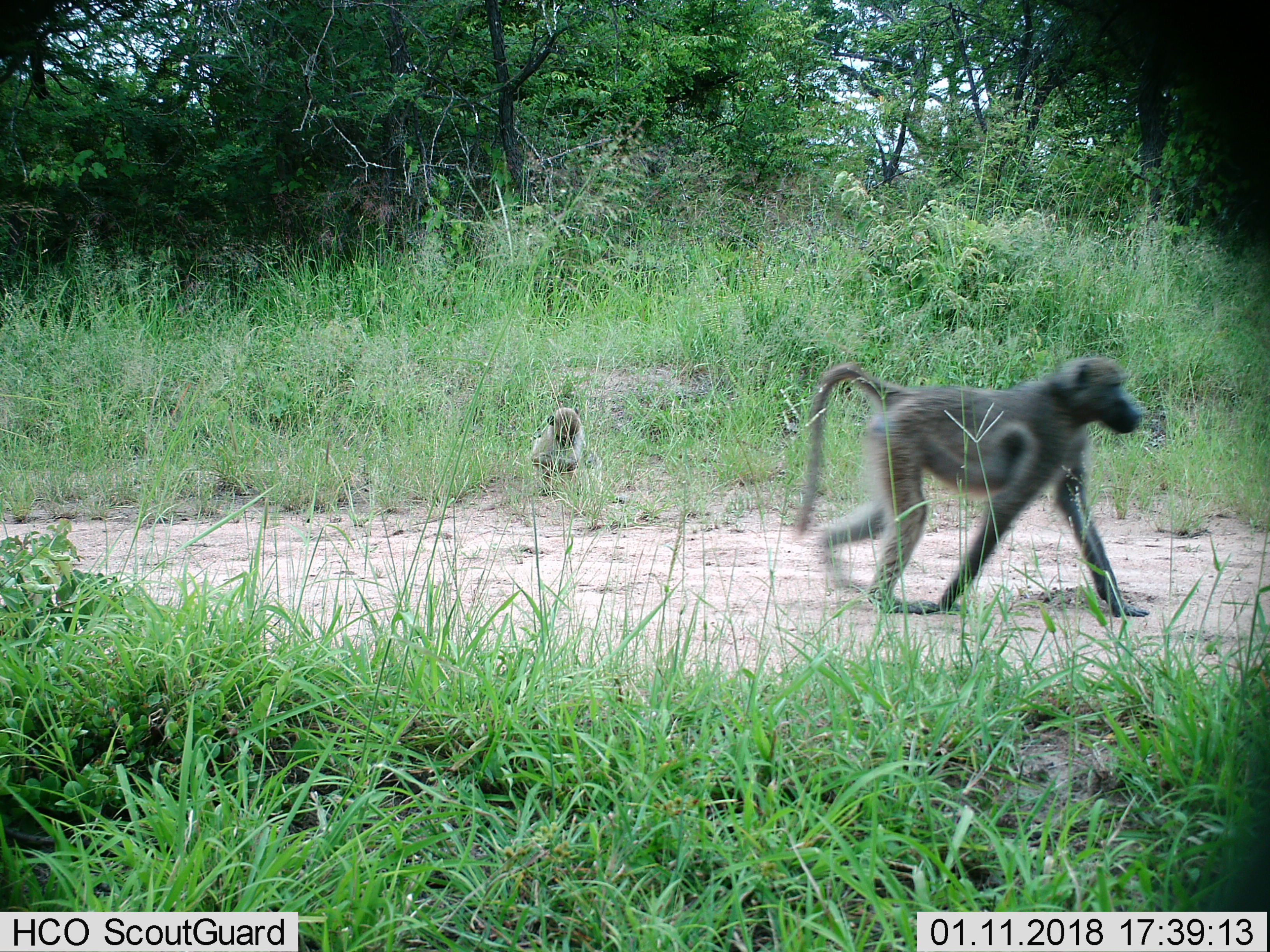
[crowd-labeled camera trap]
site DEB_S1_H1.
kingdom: Animalia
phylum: Chordata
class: Mammalia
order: Primates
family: Cercopithecidae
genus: Papio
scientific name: Papio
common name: baboon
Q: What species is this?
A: Baboon (Papio).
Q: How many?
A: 2.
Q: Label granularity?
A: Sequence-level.